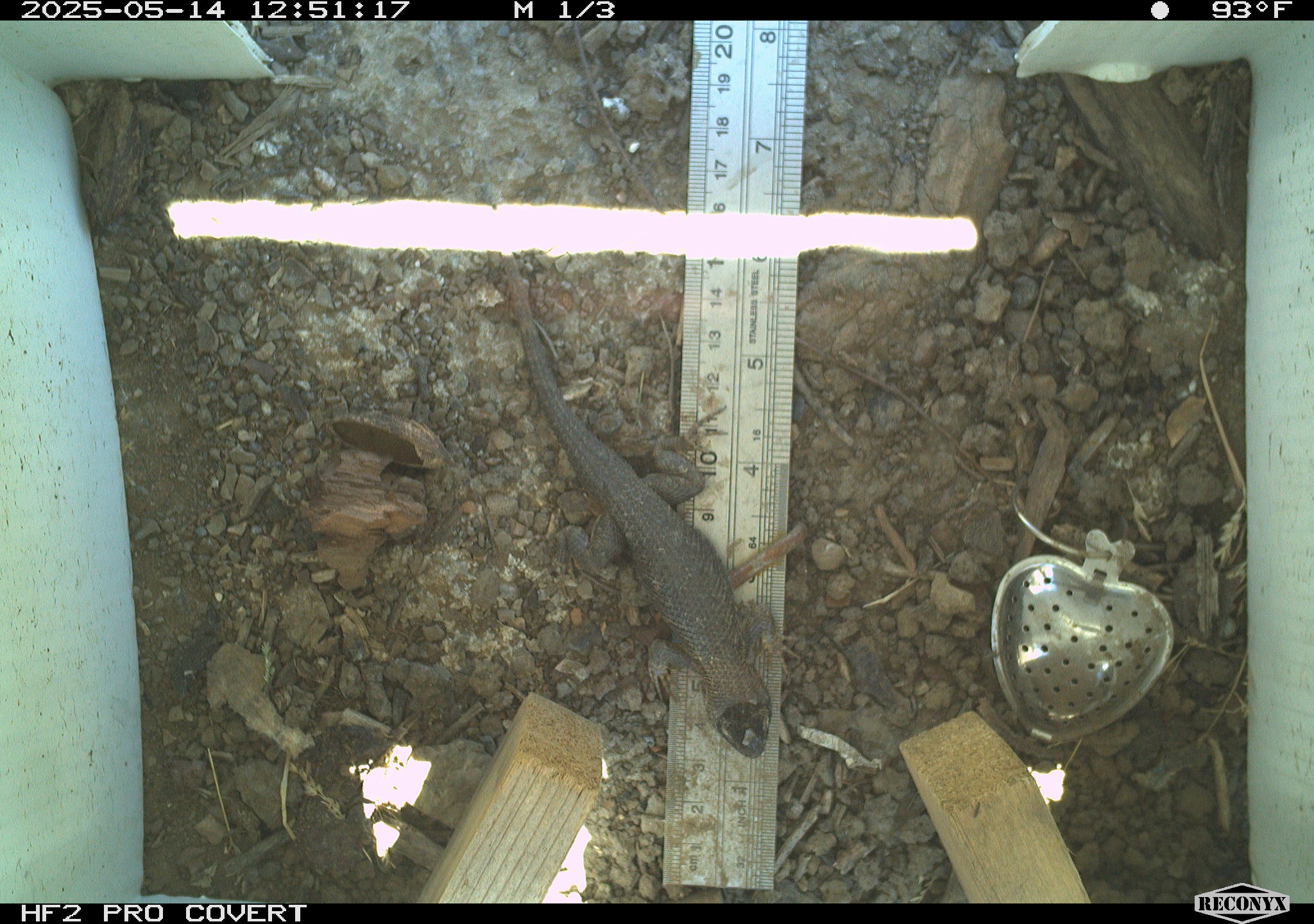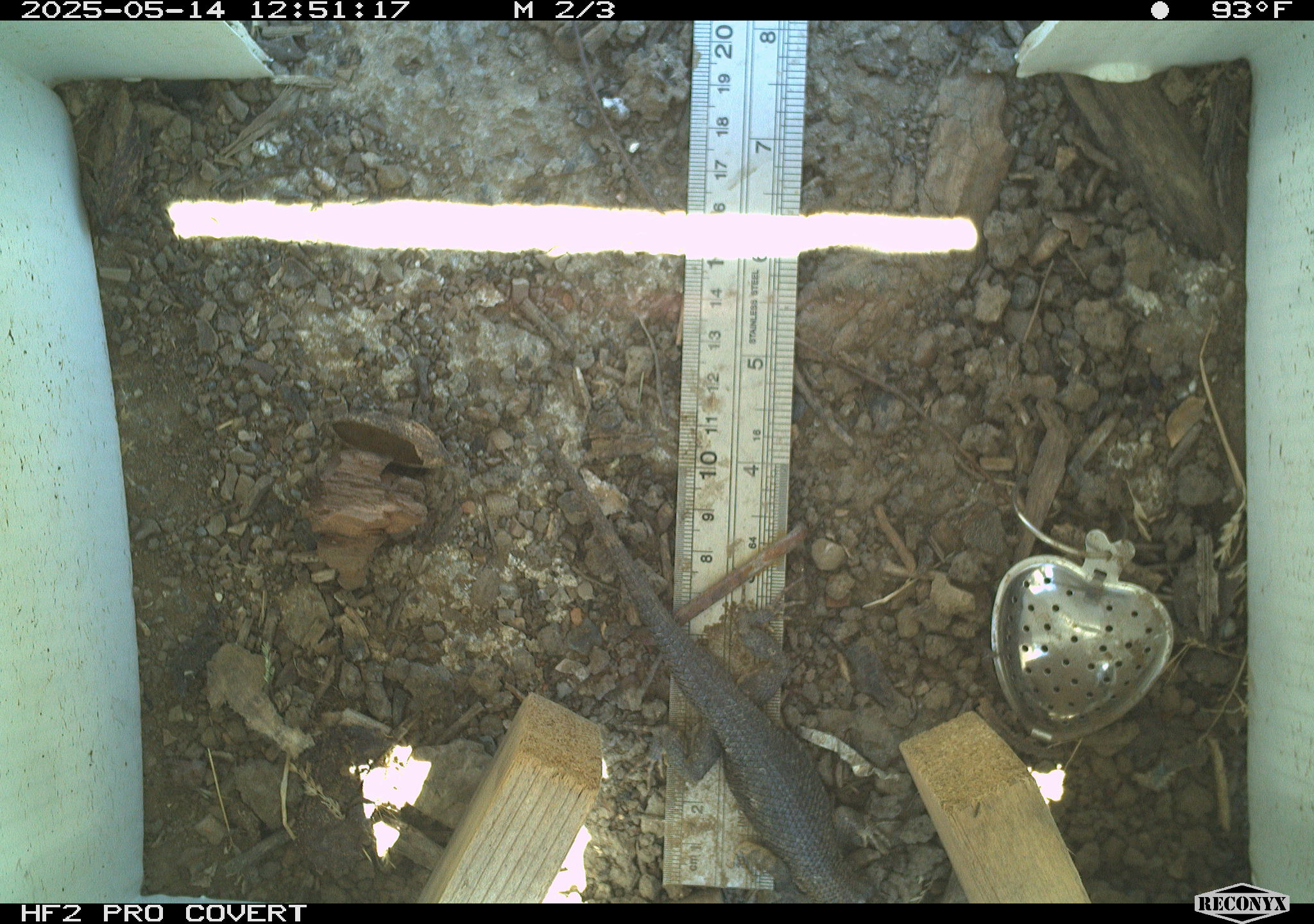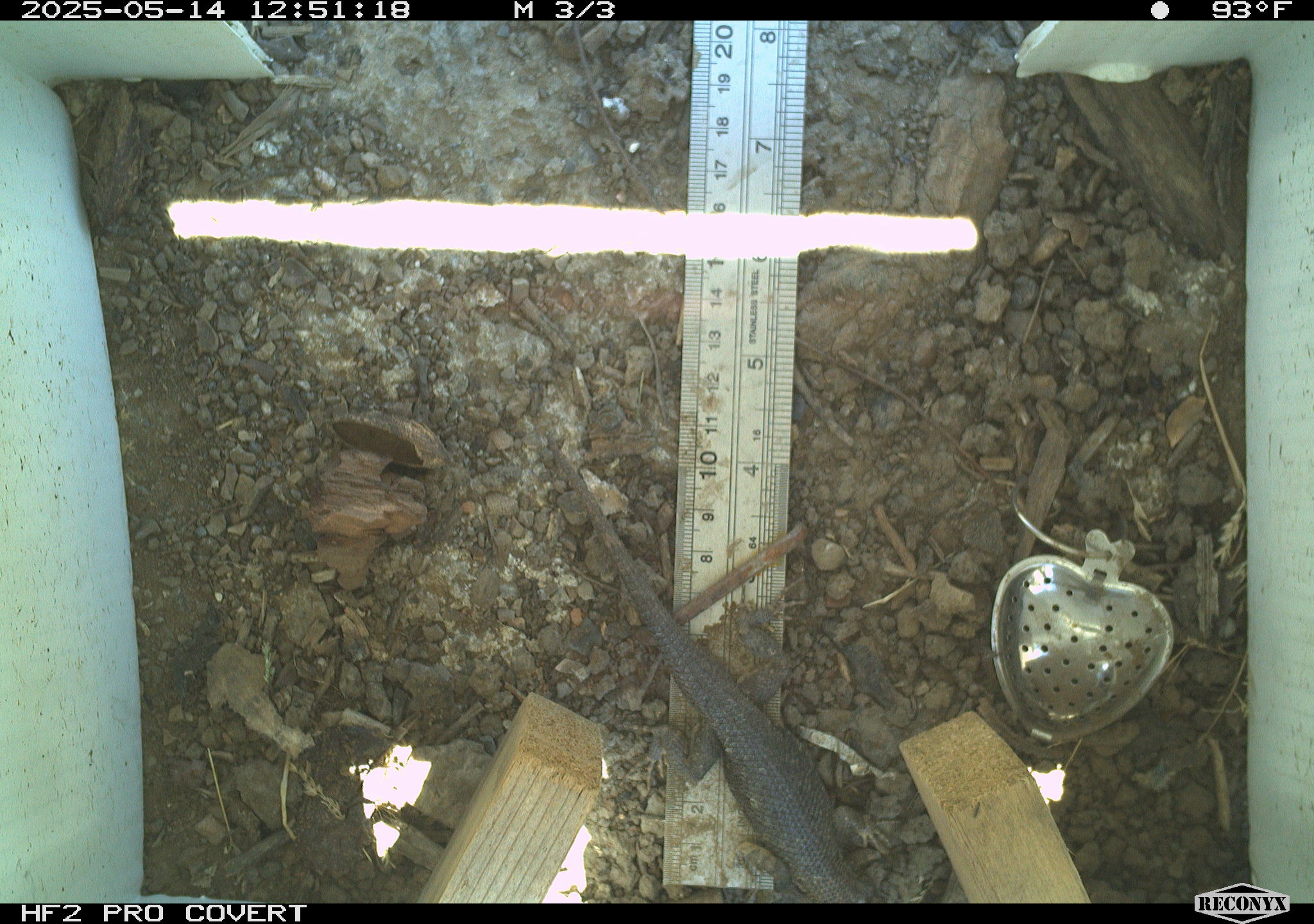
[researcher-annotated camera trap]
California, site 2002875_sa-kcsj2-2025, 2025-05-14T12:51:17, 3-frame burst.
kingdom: Animalia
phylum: Chordata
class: Reptilia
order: Squamata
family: Phrynosomatidae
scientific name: Phrynosomatidae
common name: north american spiny lizards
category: sceloporus/uta species